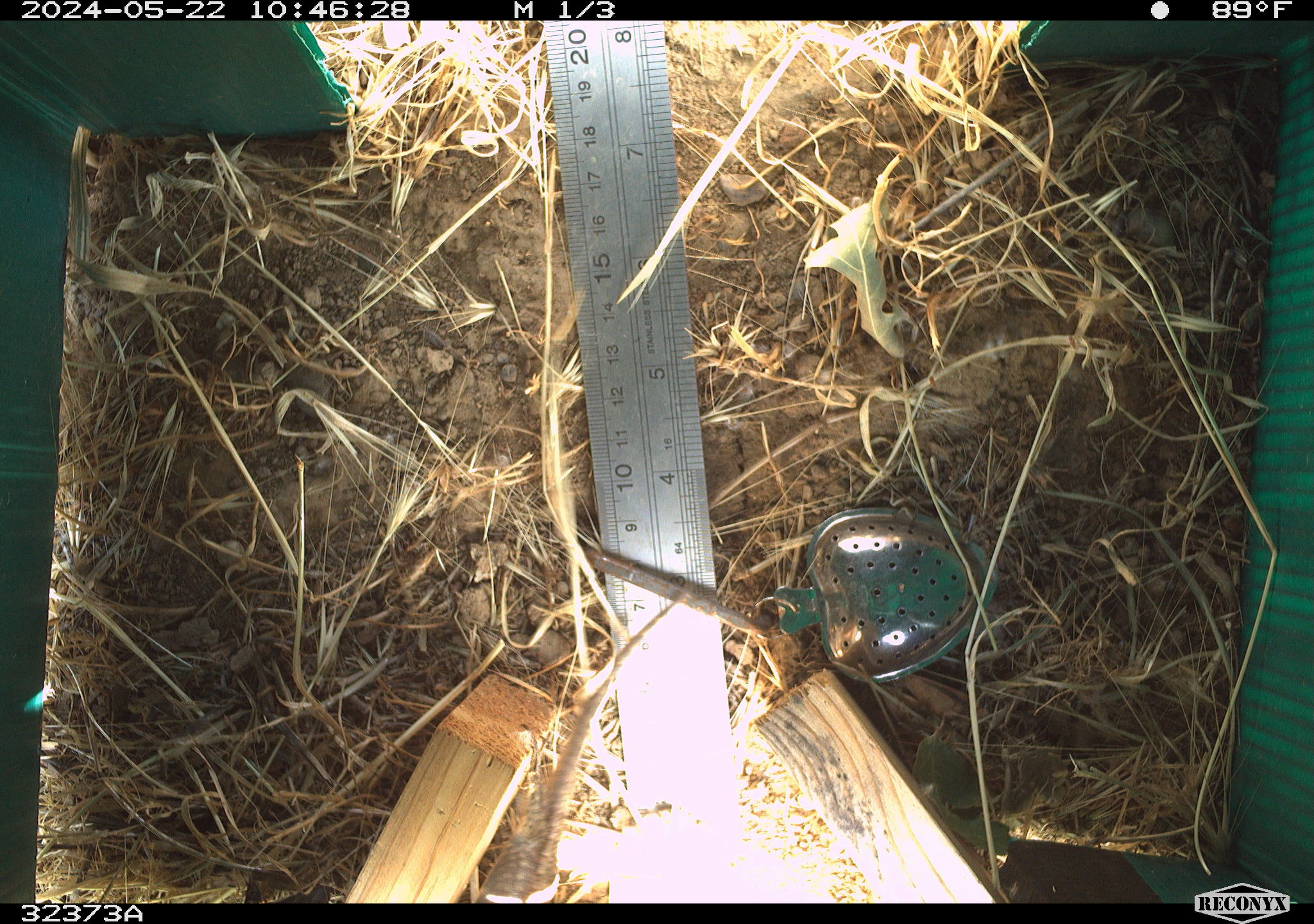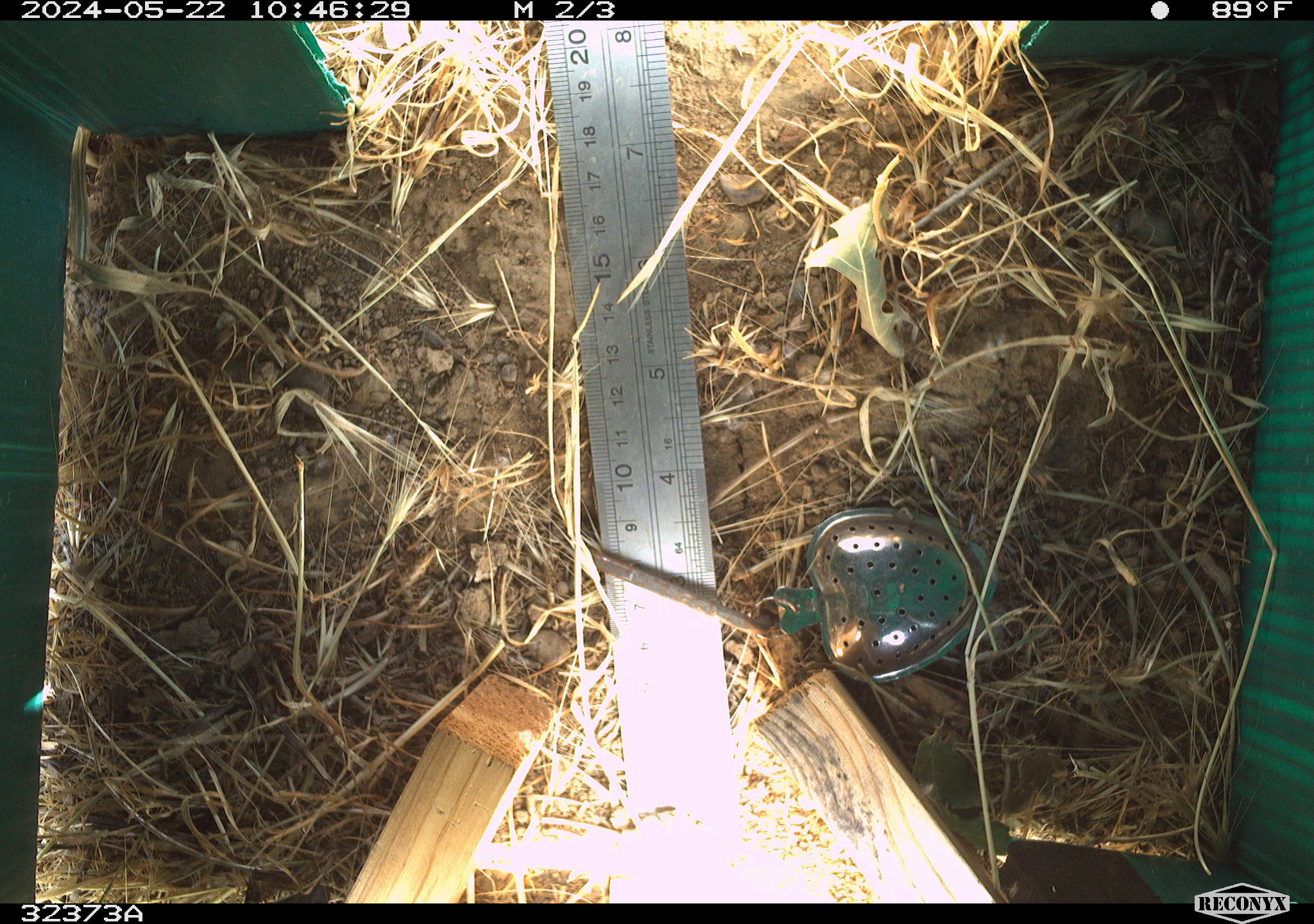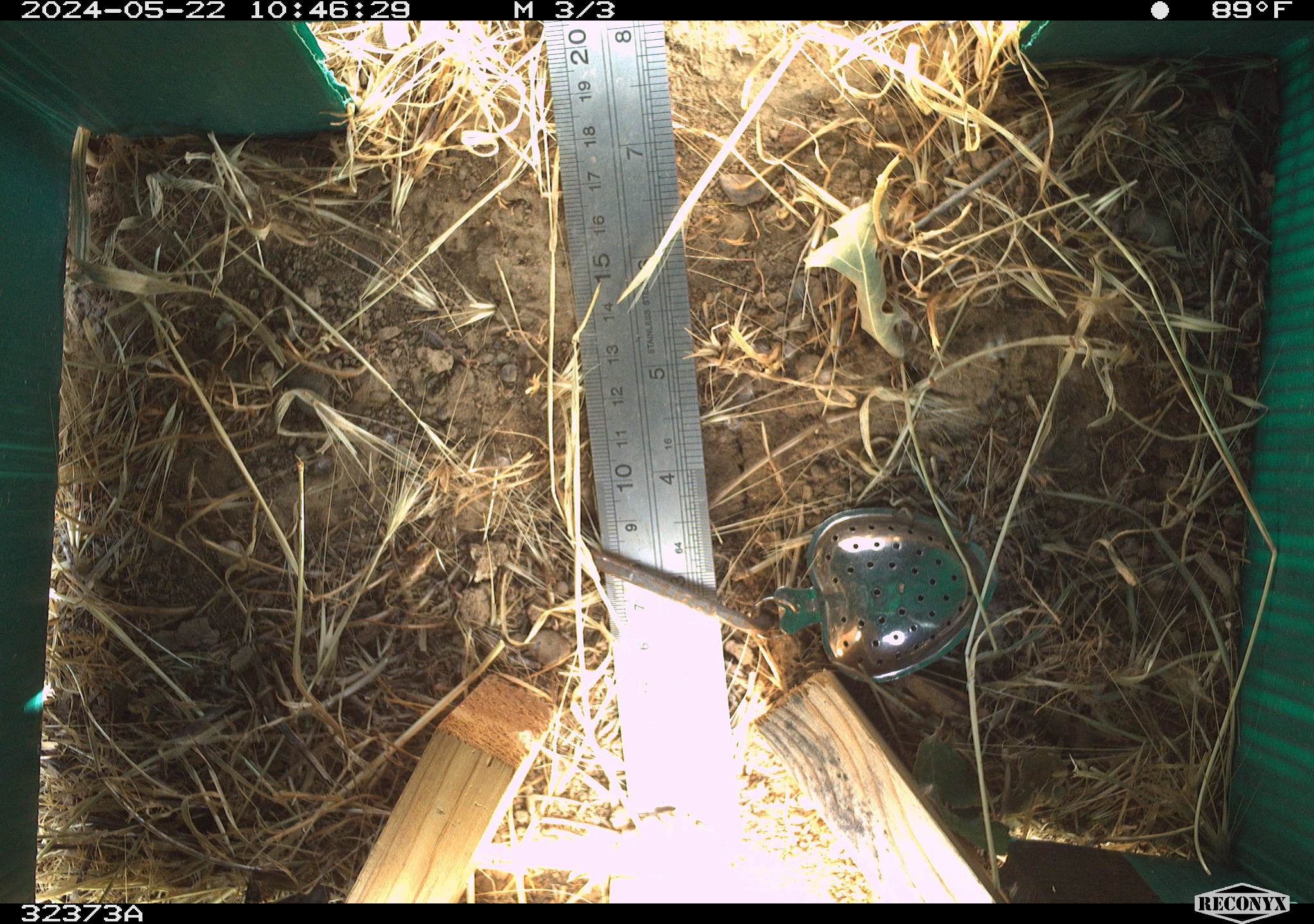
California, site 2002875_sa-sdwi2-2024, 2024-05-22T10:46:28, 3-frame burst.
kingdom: Animalia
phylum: Chordata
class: Reptilia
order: Squamata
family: Phrynosomatidae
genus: Sceloporus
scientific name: Sceloporus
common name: spiny lizards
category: sceloporus species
Sceloporus species (spiny lizards) (Sceloporus).